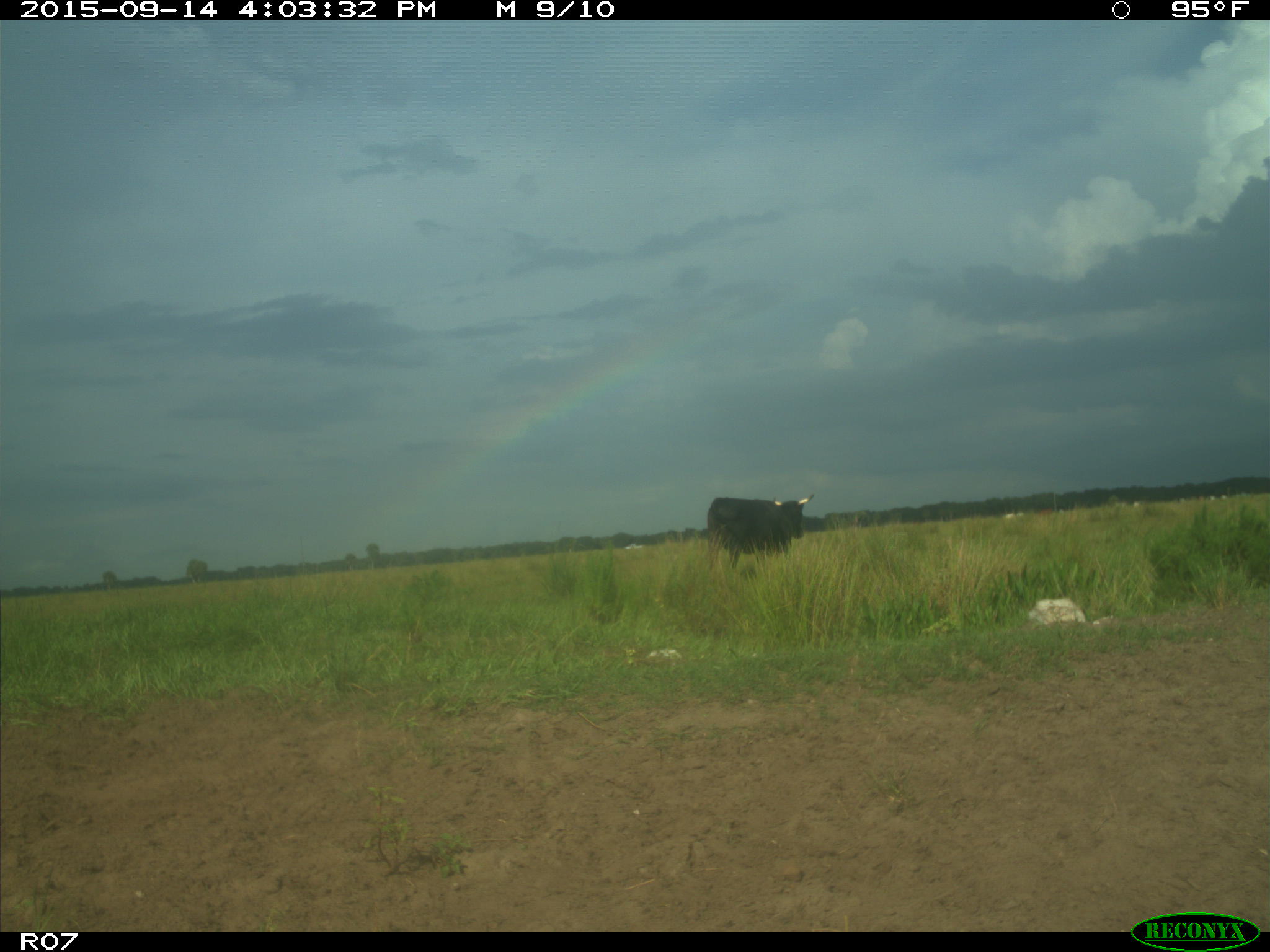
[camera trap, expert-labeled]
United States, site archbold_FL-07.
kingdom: Animalia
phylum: Chordata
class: Mammalia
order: Artiodactyla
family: Bovidae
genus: Bos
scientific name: Bos taurus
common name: domestic cow